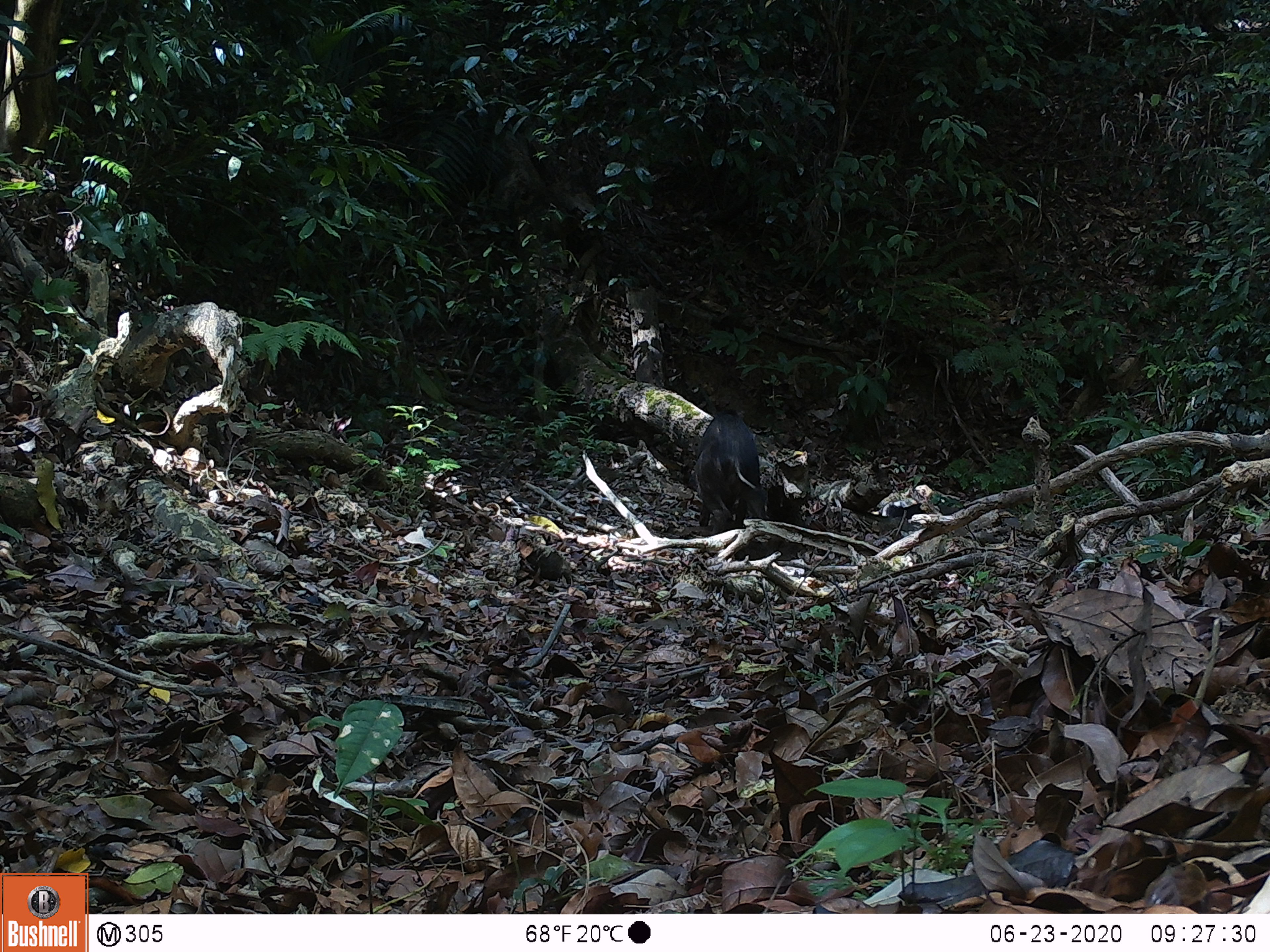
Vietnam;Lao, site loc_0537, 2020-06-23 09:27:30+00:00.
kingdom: Animalia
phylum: Chordata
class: Mammalia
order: Artiodactyla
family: Suidae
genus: Sus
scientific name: Sus scrofa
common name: eurasian wild pig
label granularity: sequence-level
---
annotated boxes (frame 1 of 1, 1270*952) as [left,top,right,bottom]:
eurasian wild pig: [689,410,767,533]; [882,497,926,517]